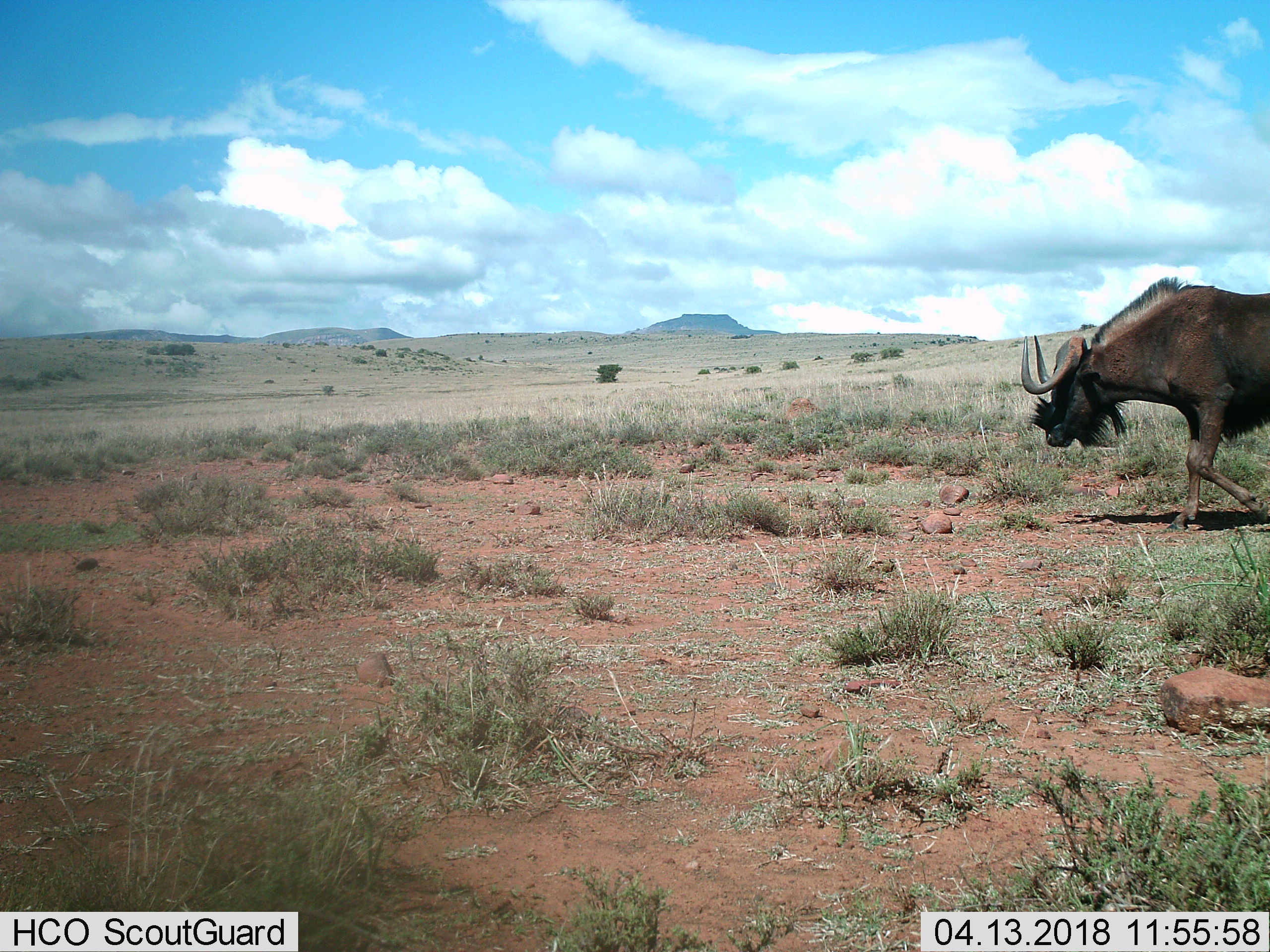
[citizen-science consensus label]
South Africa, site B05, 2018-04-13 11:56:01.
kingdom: Animalia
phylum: Chordata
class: Mammalia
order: Artiodactyla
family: Bovidae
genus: Connochaetes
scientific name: Connochaetes gnou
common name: black wildebeest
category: wildebeestblack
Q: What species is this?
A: Wildebeestblack (black wildebeest) (Connochaetes gnou).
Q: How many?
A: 1.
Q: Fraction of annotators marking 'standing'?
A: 0%.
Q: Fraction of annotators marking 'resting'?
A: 0%.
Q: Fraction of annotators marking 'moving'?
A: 100%.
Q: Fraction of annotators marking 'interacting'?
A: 0%.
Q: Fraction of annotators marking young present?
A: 0%.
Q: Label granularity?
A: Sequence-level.